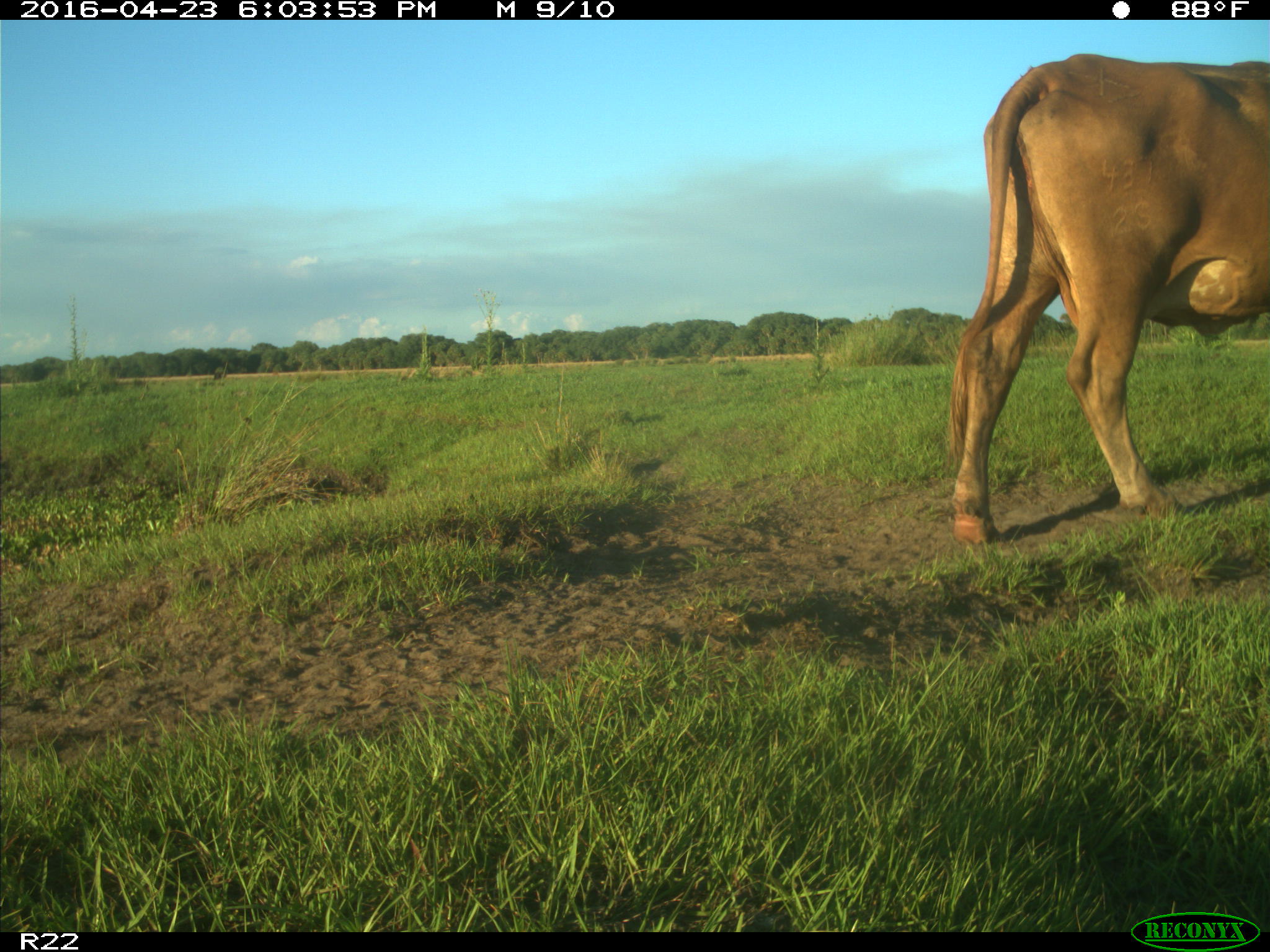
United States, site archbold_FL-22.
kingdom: Animalia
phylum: Chordata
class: Mammalia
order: Artiodactyla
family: Bovidae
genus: Bos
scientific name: Bos taurus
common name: domestic cow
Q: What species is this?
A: Bos taurus (domestic cow).